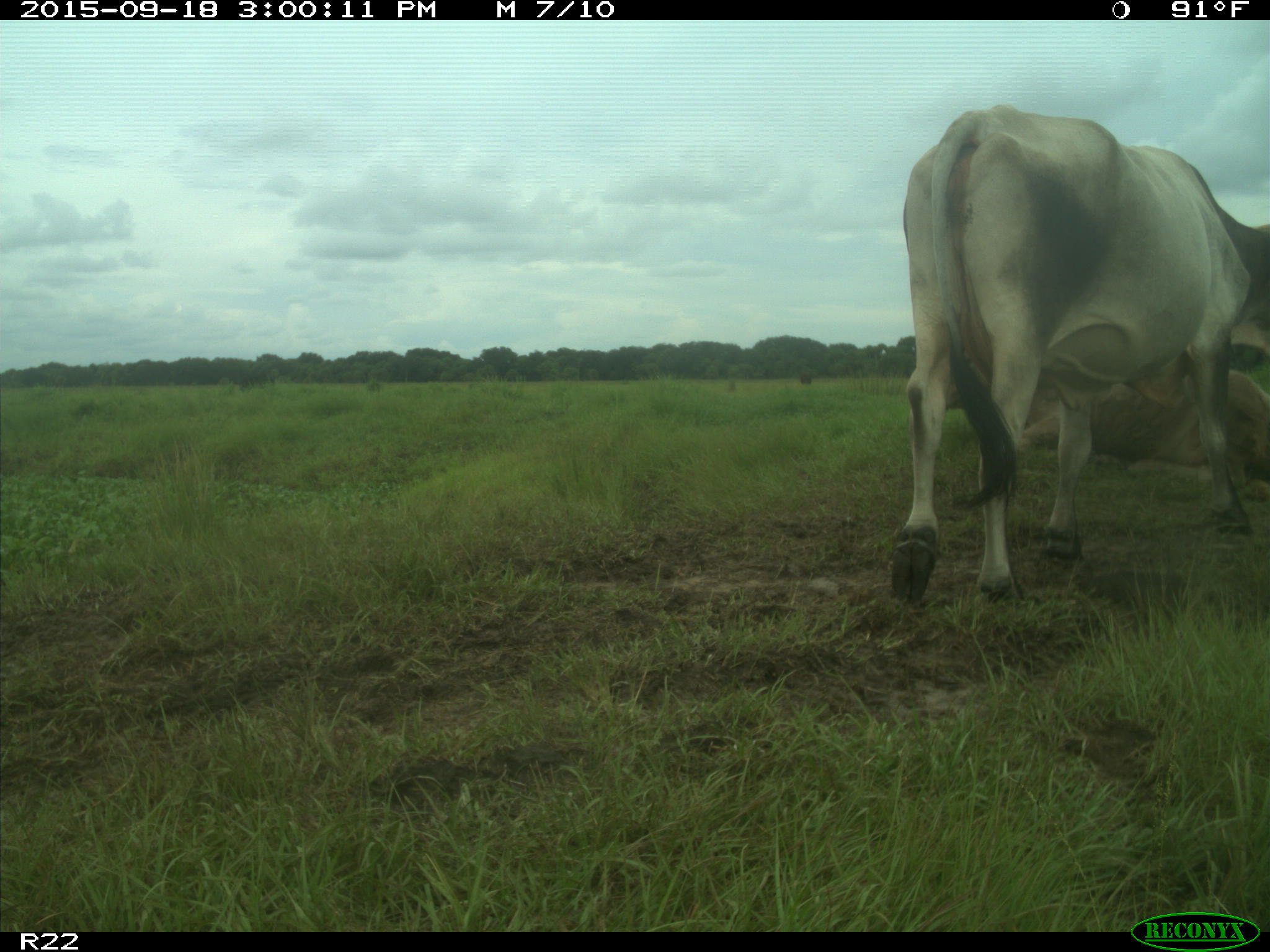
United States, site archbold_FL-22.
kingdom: Animalia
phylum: Chordata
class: Mammalia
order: Artiodactyla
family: Bovidae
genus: Bos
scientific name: Bos taurus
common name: domestic cow